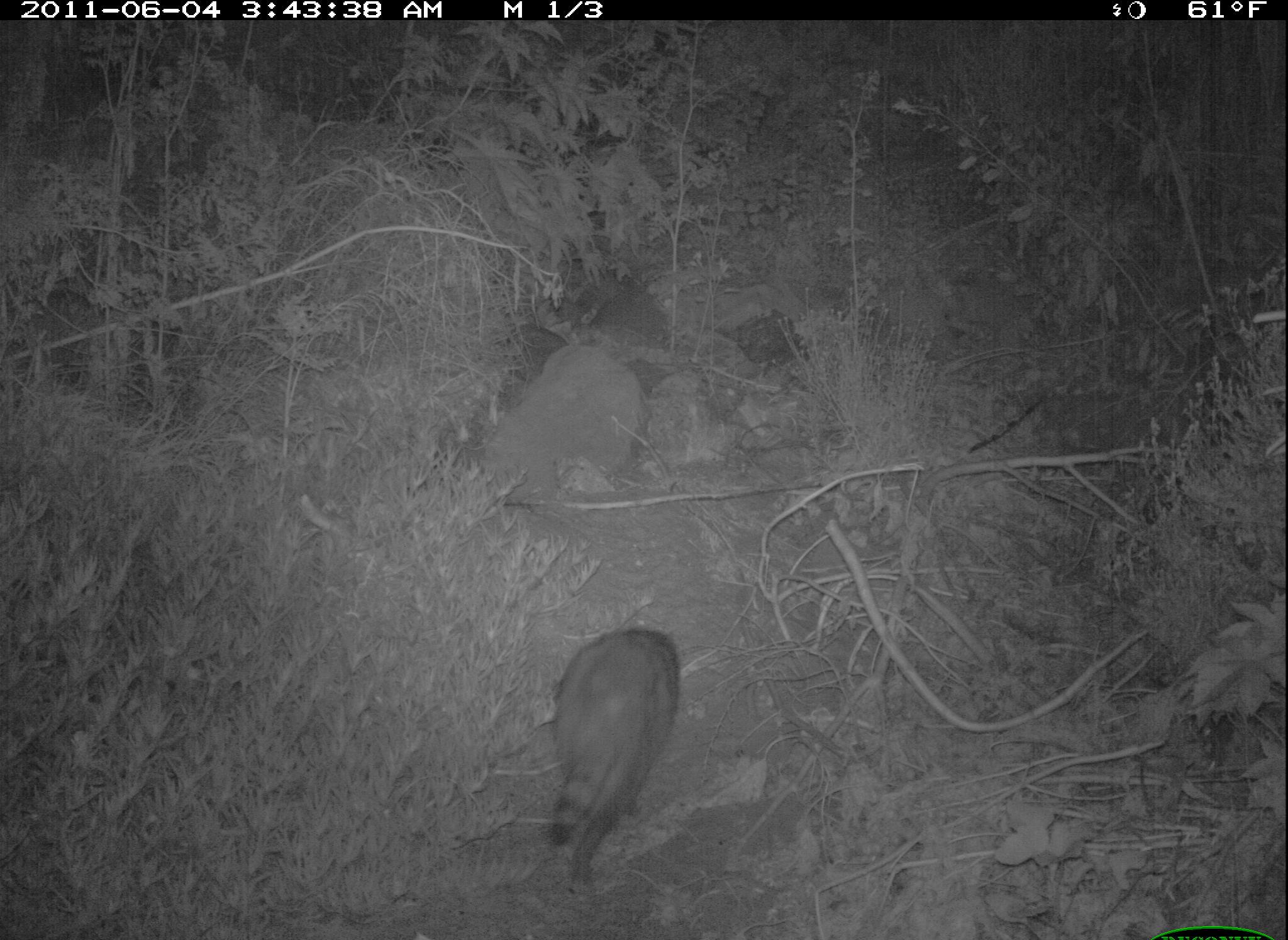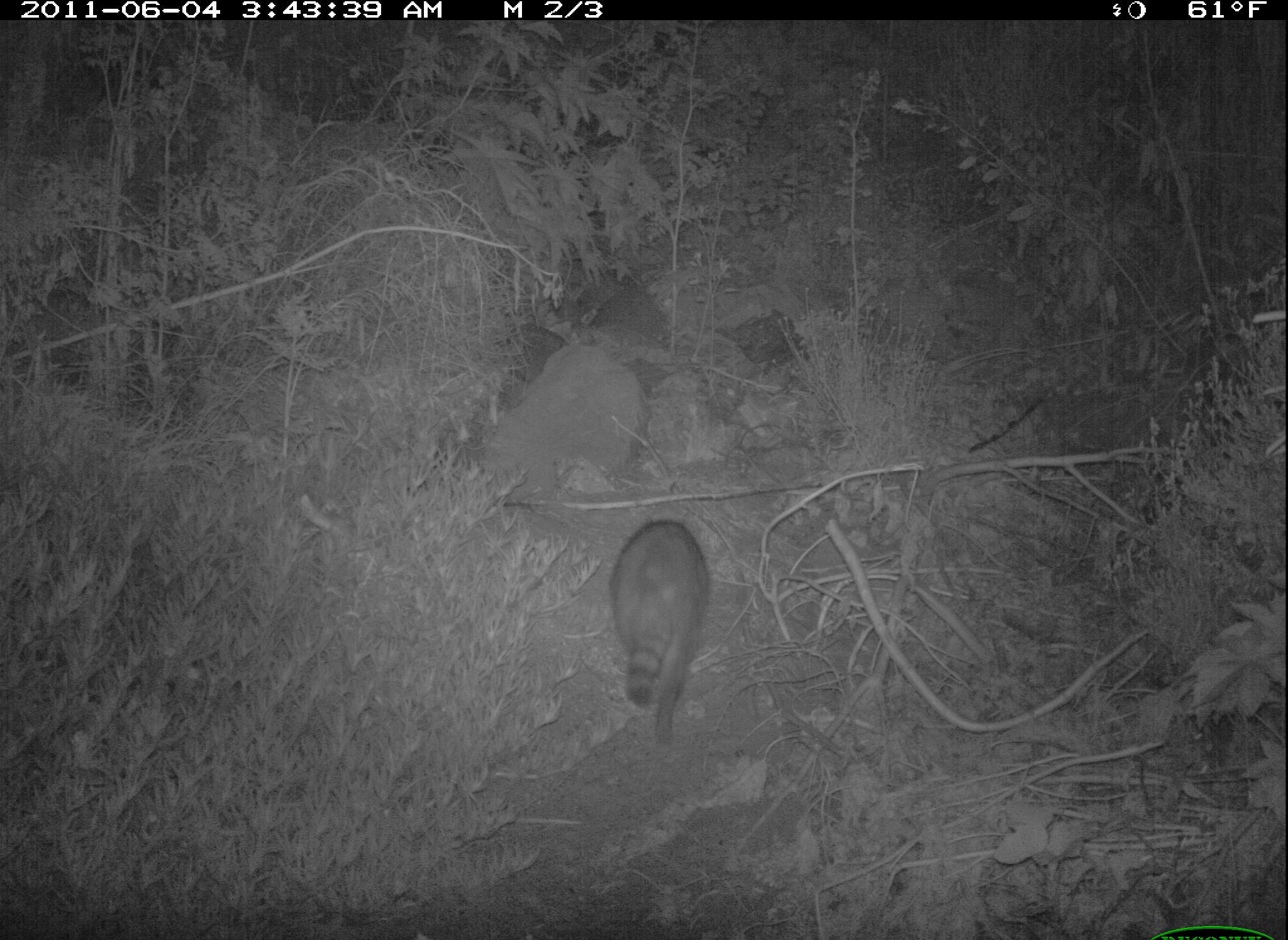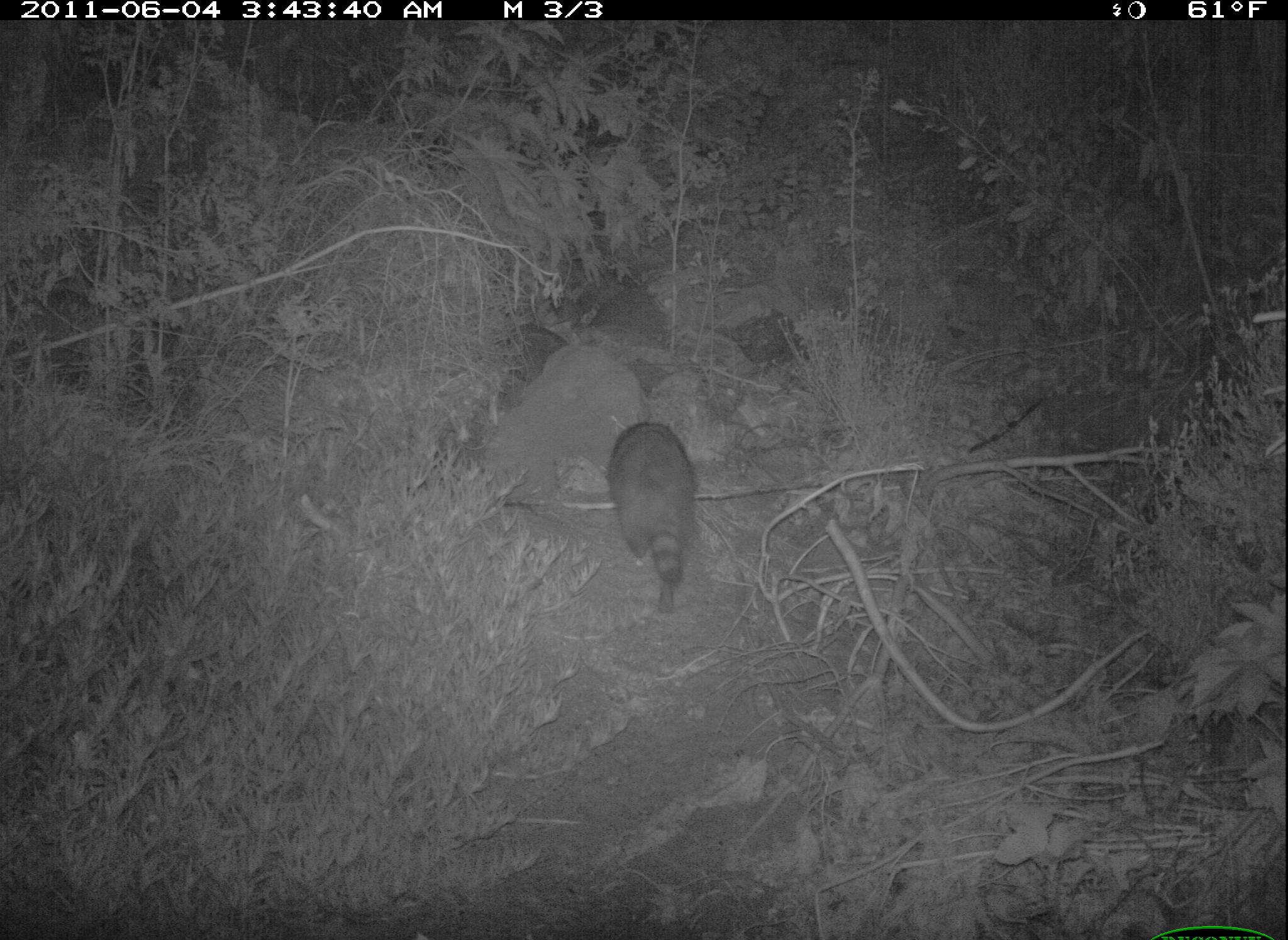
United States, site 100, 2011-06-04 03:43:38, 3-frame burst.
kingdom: Animalia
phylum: Chordata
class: Mammalia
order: Carnivora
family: Procyonidae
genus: Procyon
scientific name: Procyon lotor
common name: raccoon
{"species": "raccoon (Procyon lotor)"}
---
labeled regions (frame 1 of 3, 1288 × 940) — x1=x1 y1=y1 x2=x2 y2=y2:
raccoon: x1=533 y1=625 x2=694 y2=888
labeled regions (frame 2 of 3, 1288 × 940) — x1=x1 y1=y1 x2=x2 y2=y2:
raccoon: x1=589 y1=507 x2=726 y2=760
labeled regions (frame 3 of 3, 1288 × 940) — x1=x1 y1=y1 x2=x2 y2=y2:
raccoon: x1=604 y1=412 x2=707 y2=602